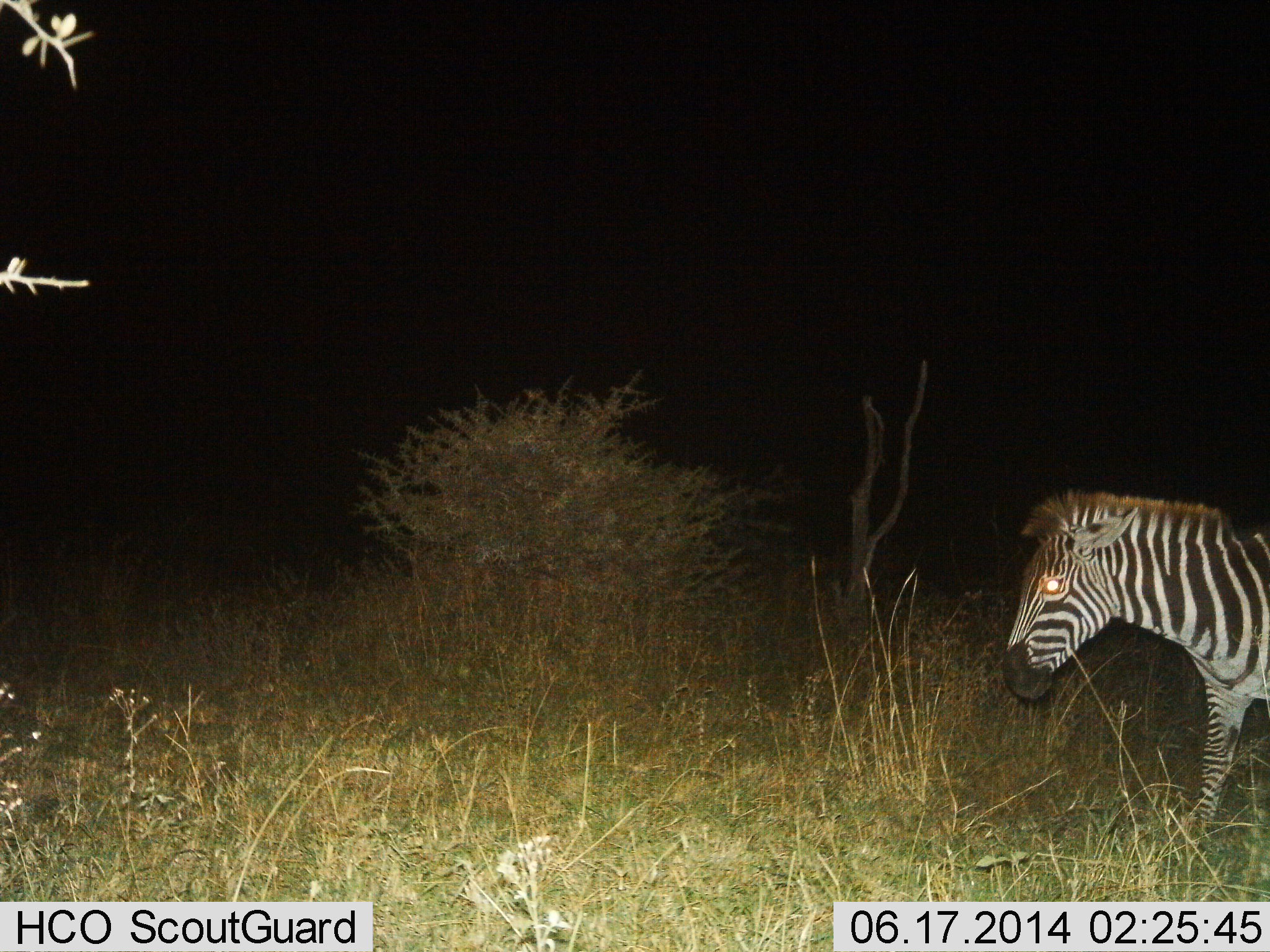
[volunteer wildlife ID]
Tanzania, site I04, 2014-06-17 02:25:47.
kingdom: Animalia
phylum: Chordata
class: Mammalia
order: Perissodactyla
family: Equidae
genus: Equus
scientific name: Equus quagga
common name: plains zebra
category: zebra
Zebra (plains zebra) (Equus quagga), count 1. Behavior (volunteer vote fractions): standing 30%, resting 0%, moving 70%, interacting 0%. Young present (vote fraction): 0%. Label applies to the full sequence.